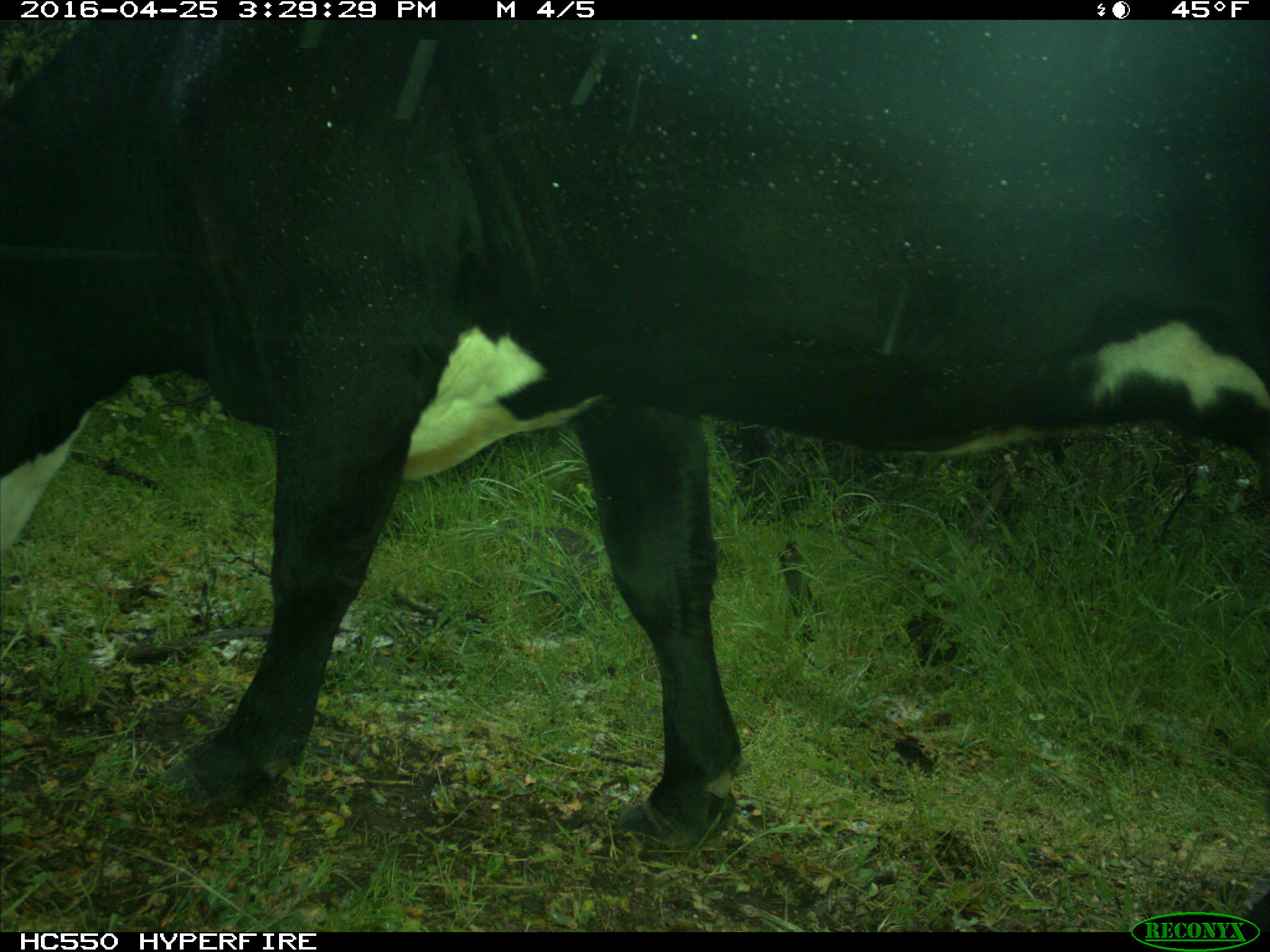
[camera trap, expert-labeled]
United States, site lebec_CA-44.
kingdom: Animalia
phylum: Chordata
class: Mammalia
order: Artiodactyla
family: Bovidae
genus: Bos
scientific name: Bos taurus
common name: domestic cow